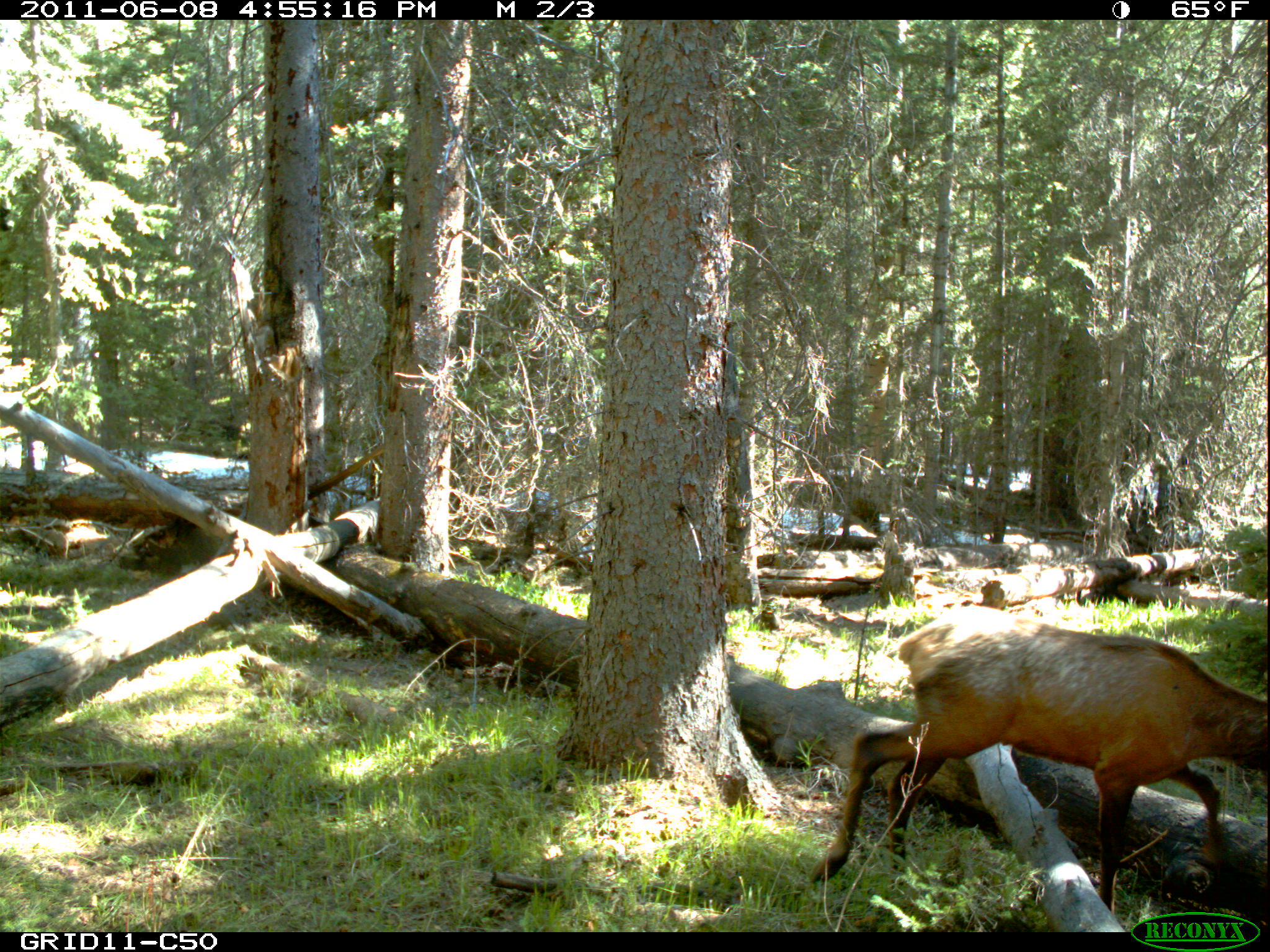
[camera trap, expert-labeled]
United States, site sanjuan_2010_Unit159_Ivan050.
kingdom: Animalia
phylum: Chordata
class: Mammalia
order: Artiodactyla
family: Cervidae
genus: Cervus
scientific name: Cervus elaphus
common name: red deer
Cervus elaphus (red deer).